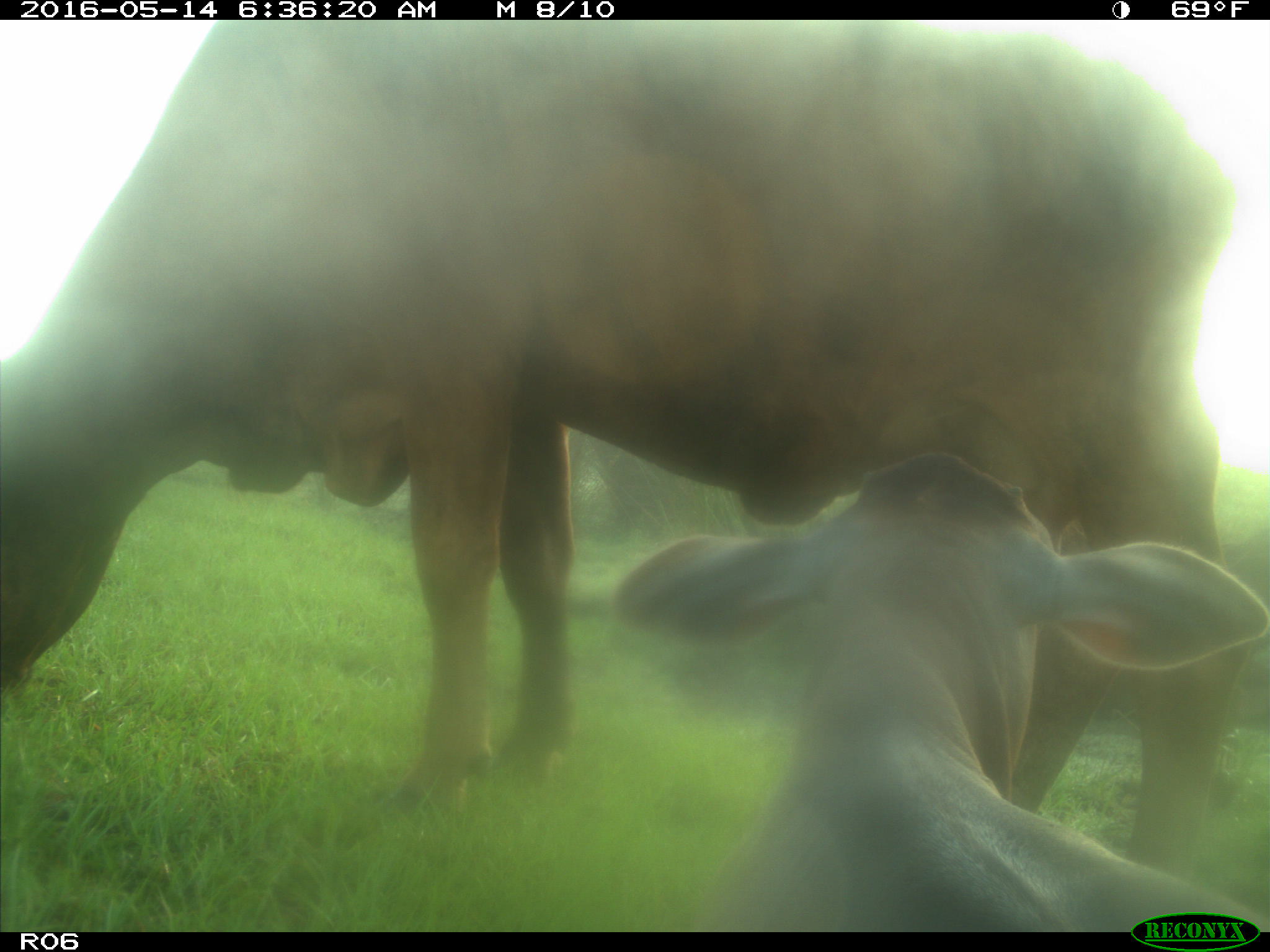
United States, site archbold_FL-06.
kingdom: Animalia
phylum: Chordata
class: Mammalia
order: Artiodactyla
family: Bovidae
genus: Bos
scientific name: Bos taurus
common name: domestic cow